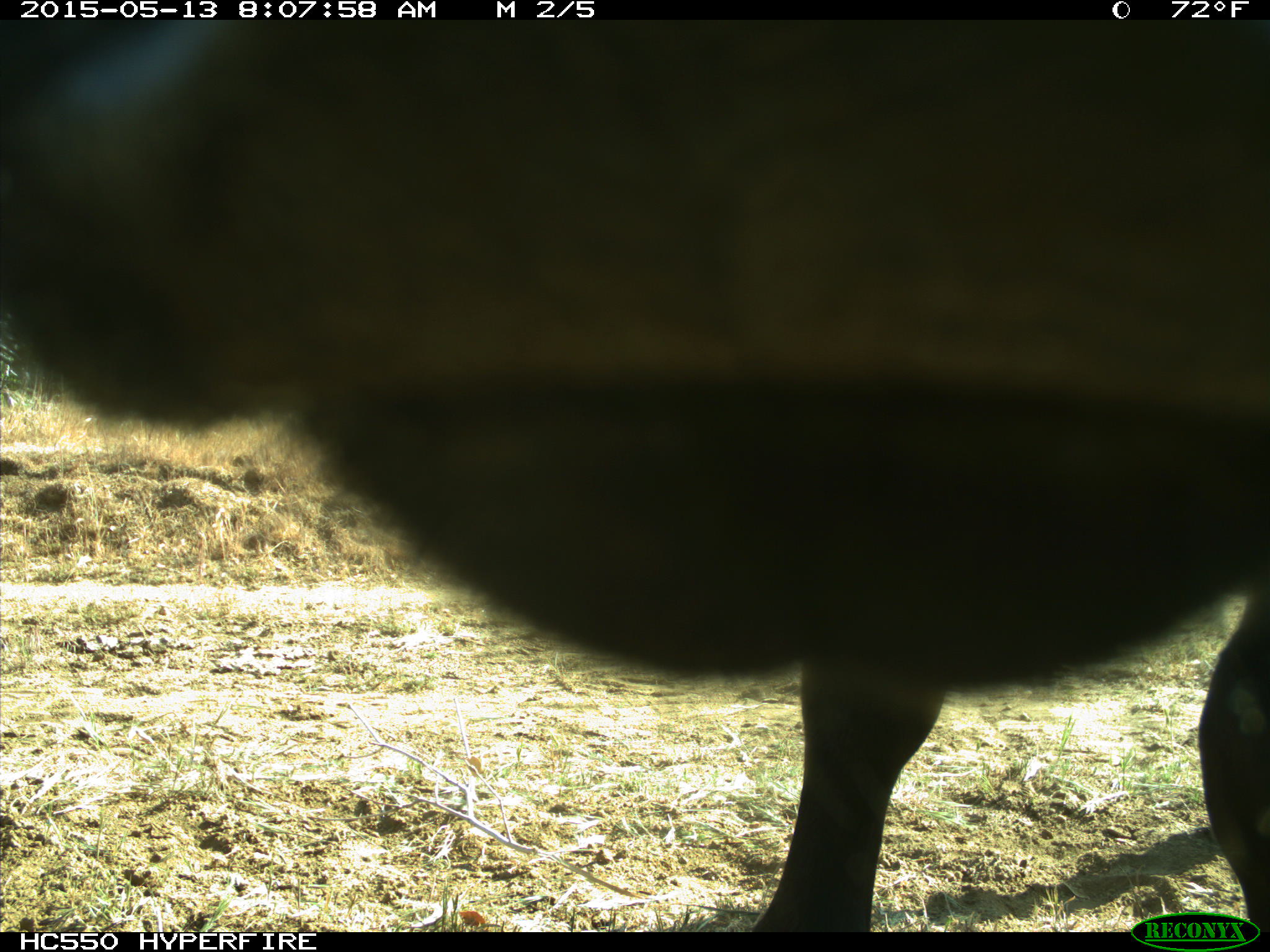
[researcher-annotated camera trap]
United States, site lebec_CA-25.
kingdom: Animalia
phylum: Chordata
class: Mammalia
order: Artiodactyla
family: Bovidae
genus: Bos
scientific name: Bos taurus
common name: domestic cow